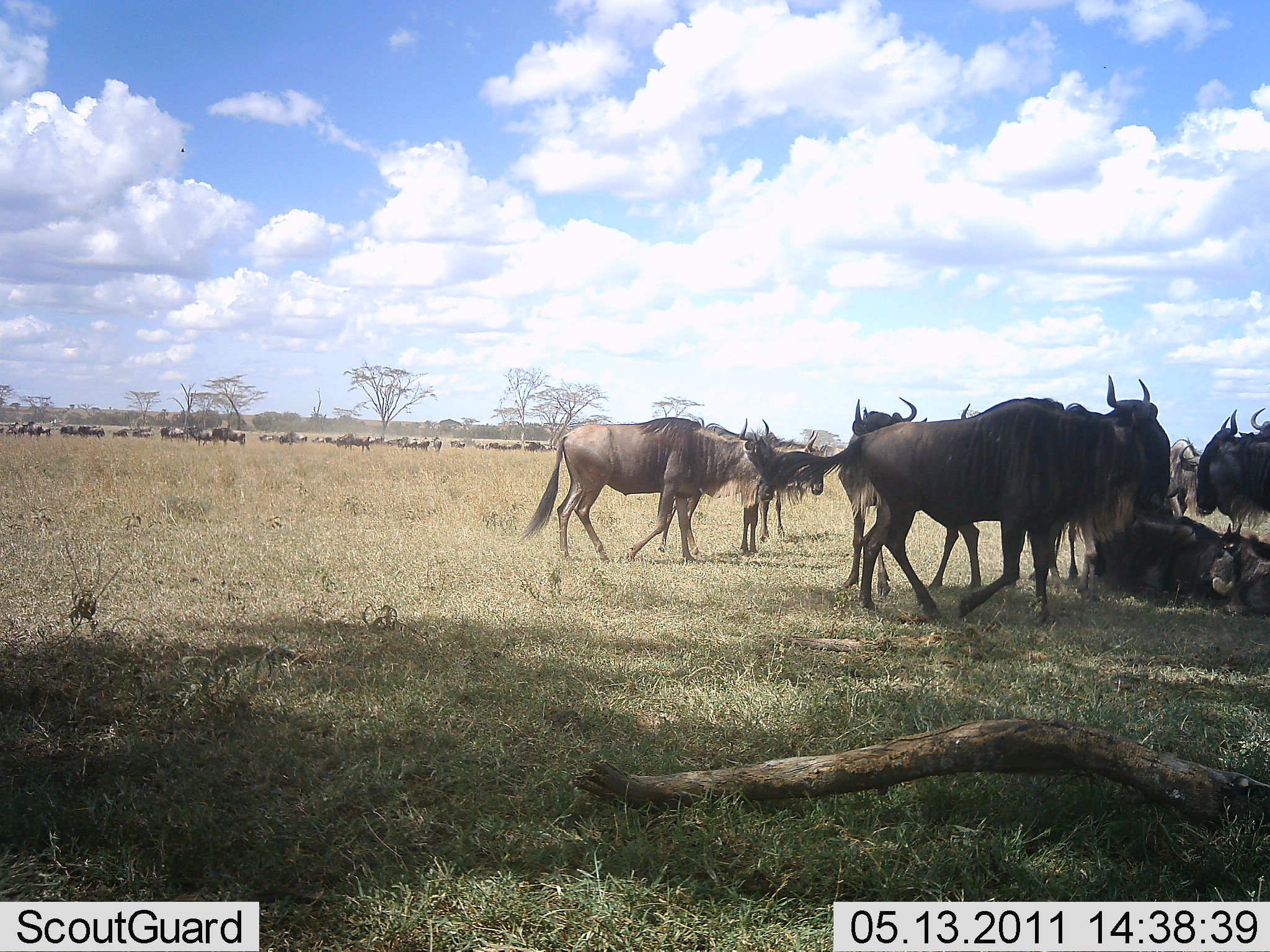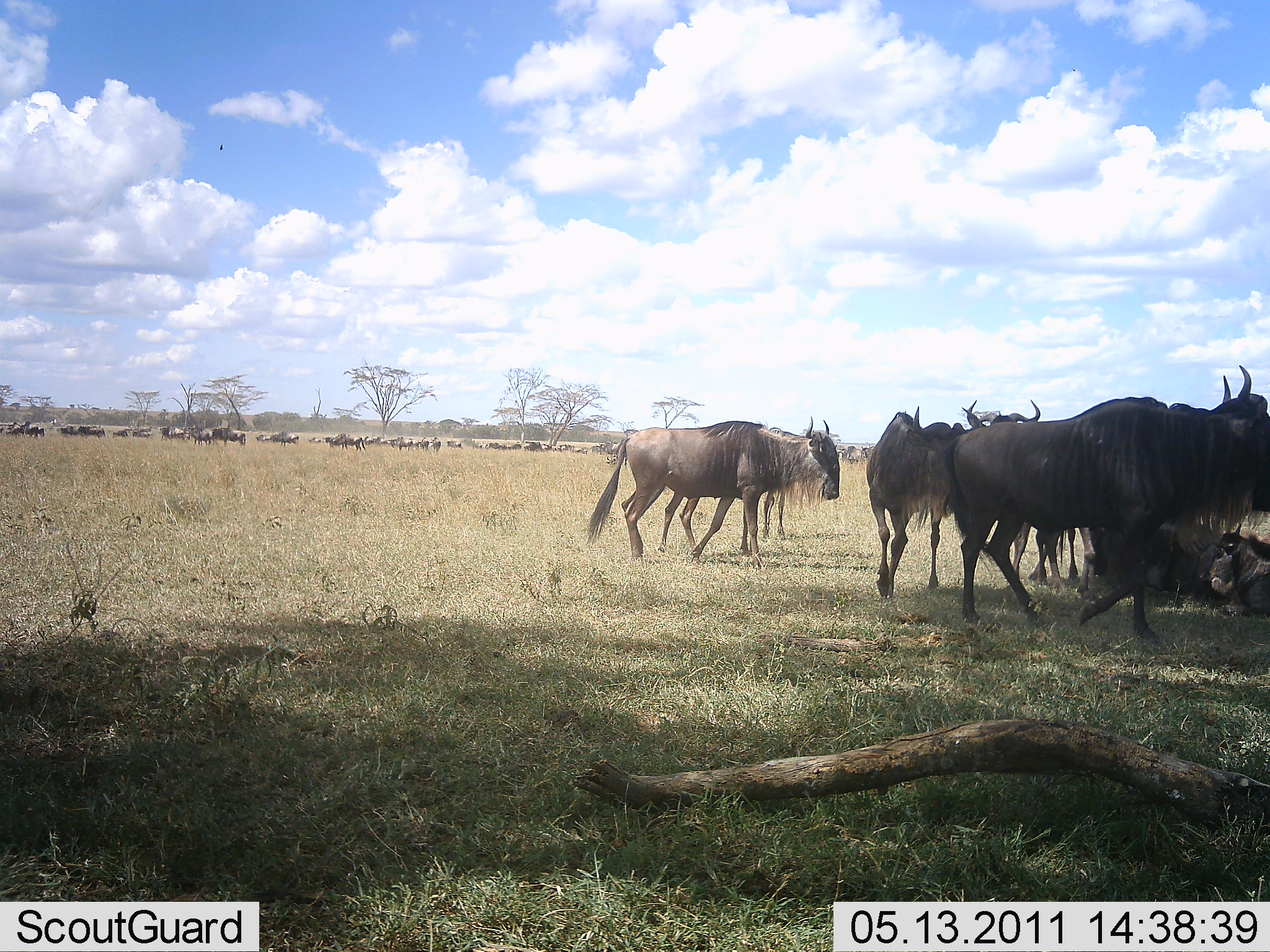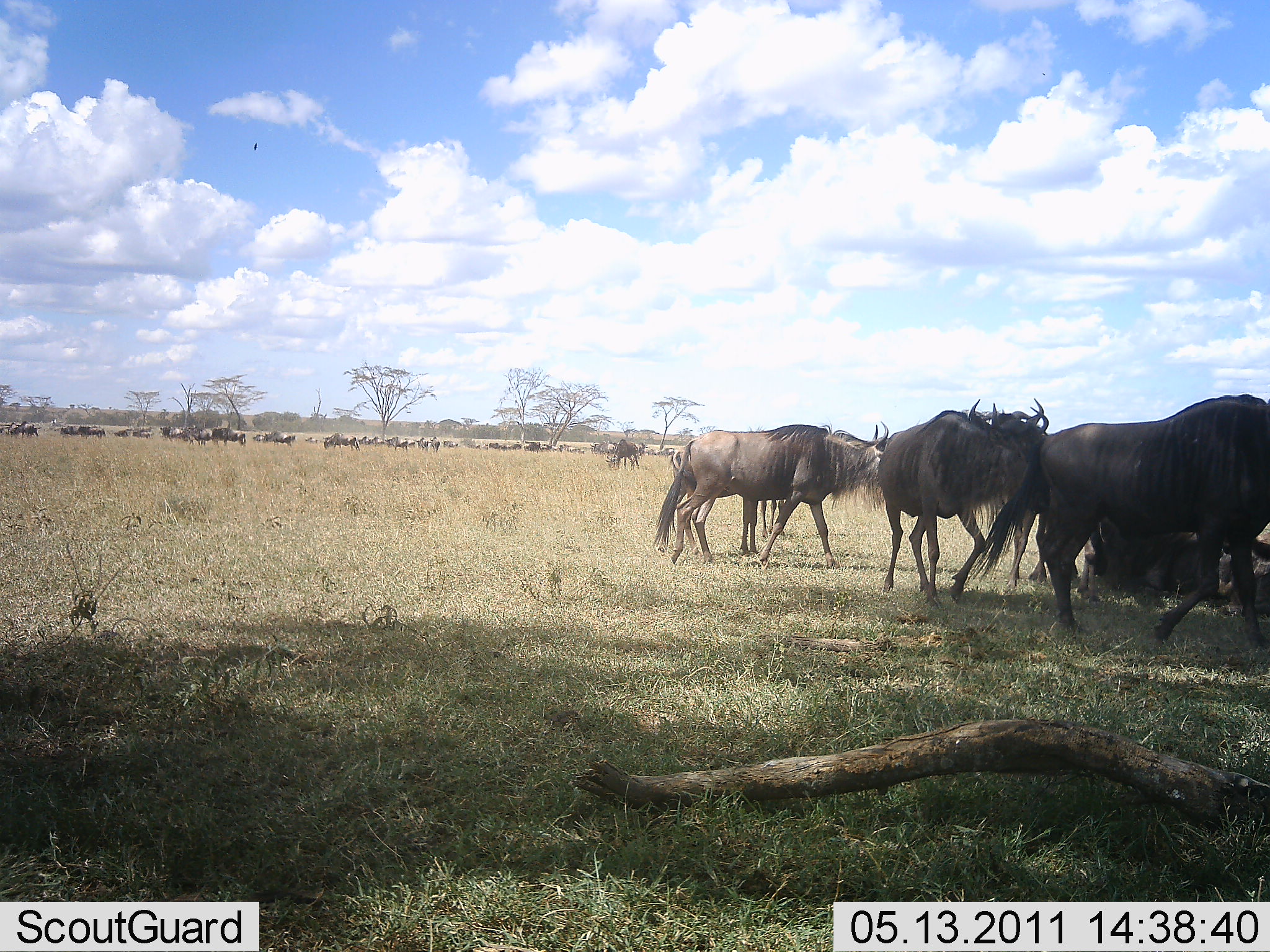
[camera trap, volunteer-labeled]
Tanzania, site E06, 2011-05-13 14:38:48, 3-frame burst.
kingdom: Animalia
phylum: Chordata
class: Mammalia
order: Artiodactyla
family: Bovidae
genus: Connochaetes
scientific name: Connochaetes taurinus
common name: blue wildebeest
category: wildebeest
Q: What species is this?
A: Wildebeest (blue wildebeest) (Connochaetes taurinus).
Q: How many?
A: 11-50.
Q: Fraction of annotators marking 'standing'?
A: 50%.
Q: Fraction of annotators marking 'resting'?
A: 50%.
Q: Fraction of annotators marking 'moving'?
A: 100%.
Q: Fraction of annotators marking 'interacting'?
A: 10%.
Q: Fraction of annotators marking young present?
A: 10%.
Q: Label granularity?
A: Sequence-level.